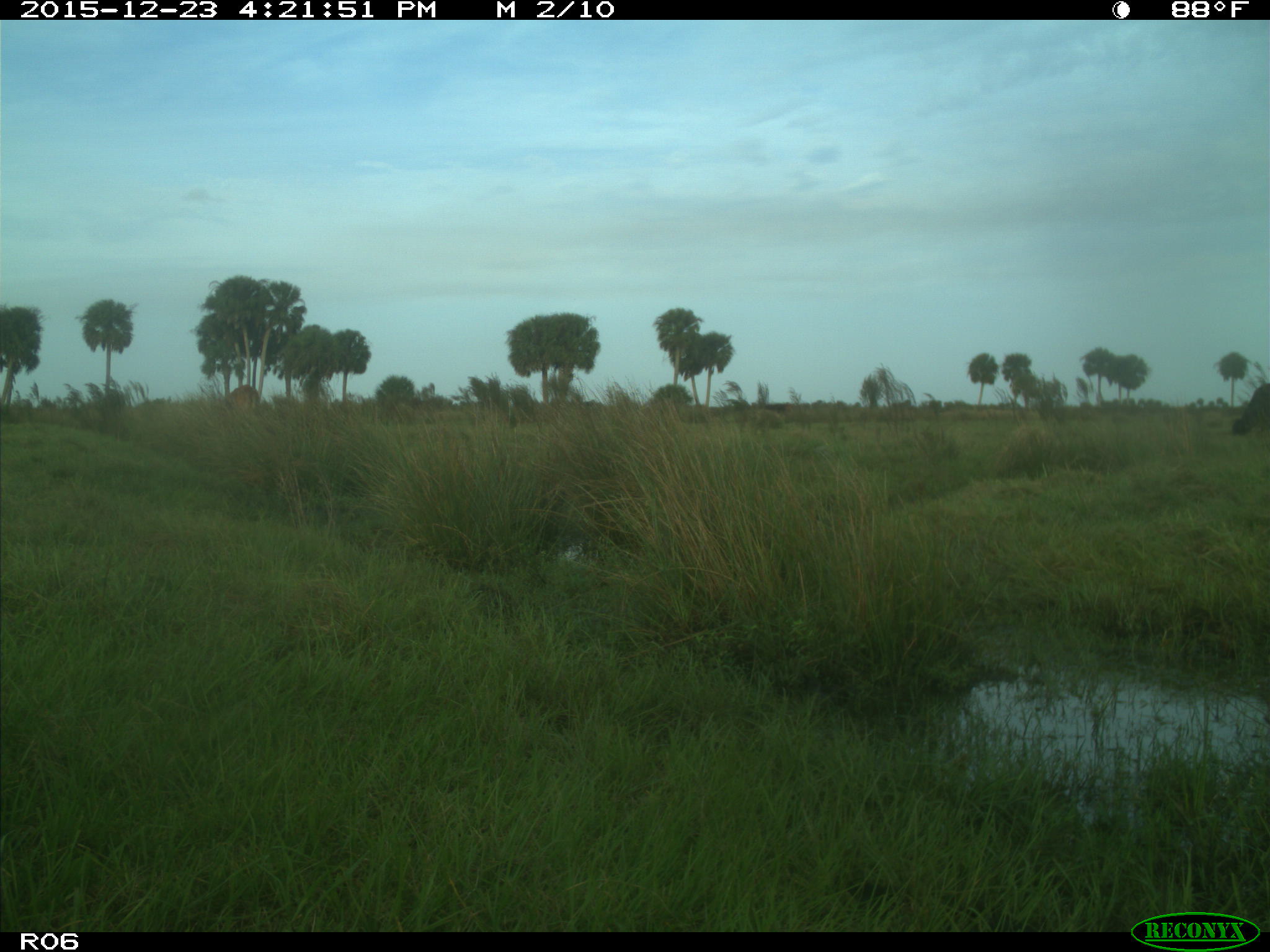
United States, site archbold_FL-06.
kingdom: Animalia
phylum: Chordata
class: Mammalia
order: Artiodactyla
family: Bovidae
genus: Bos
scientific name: Bos taurus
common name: domestic cow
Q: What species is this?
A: Bos taurus (domestic cow).